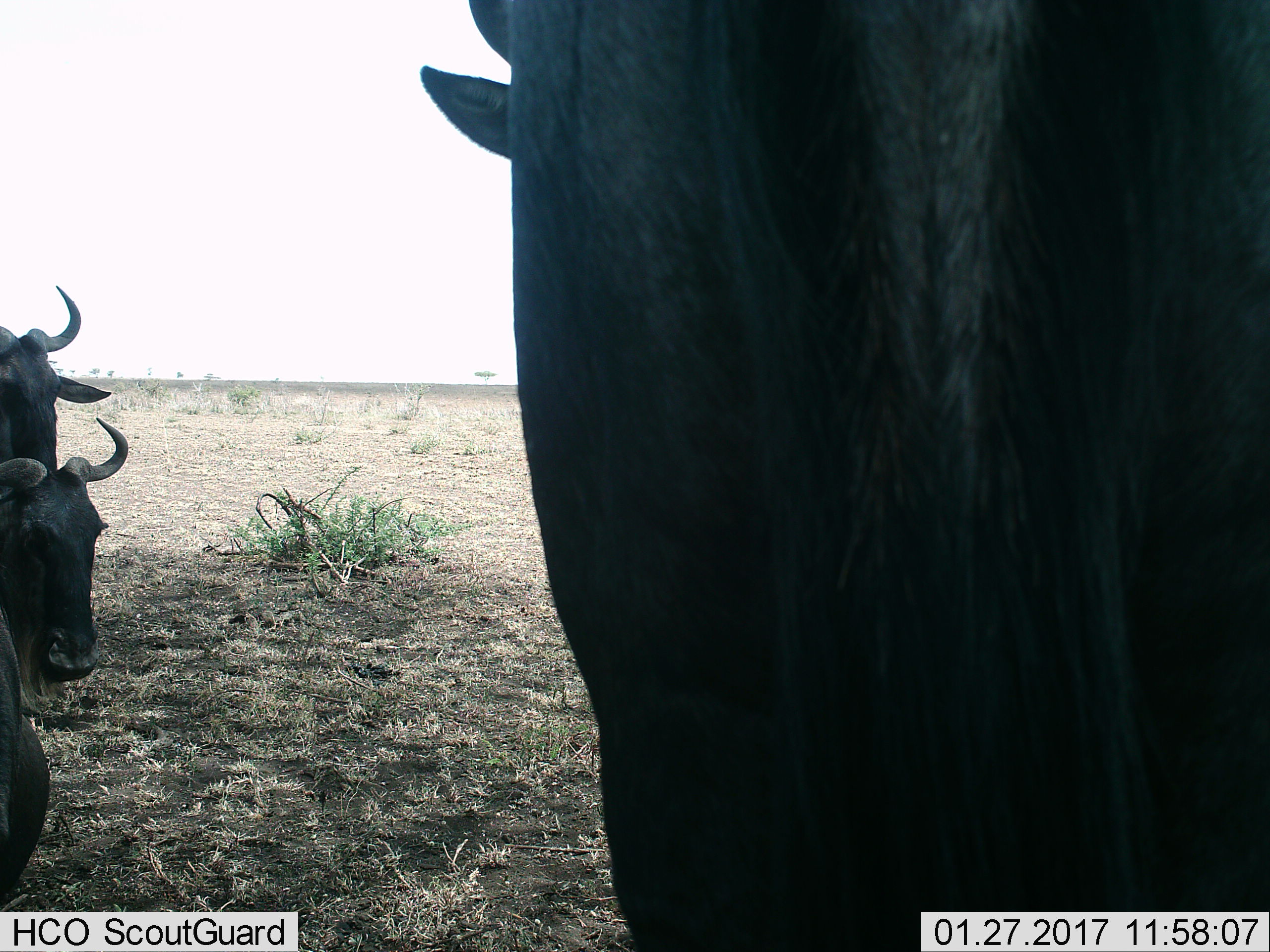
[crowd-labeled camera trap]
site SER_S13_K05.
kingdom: Animalia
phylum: Chordata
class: Mammalia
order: Artiodactyla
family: Bovidae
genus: Connochaetes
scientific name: Connochaetes taurinus taurinus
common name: blue wildebeest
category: wildebeestblue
Wildebeestblue (blue wildebeest) (Connochaetes taurinus taurinus), count 3. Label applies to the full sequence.